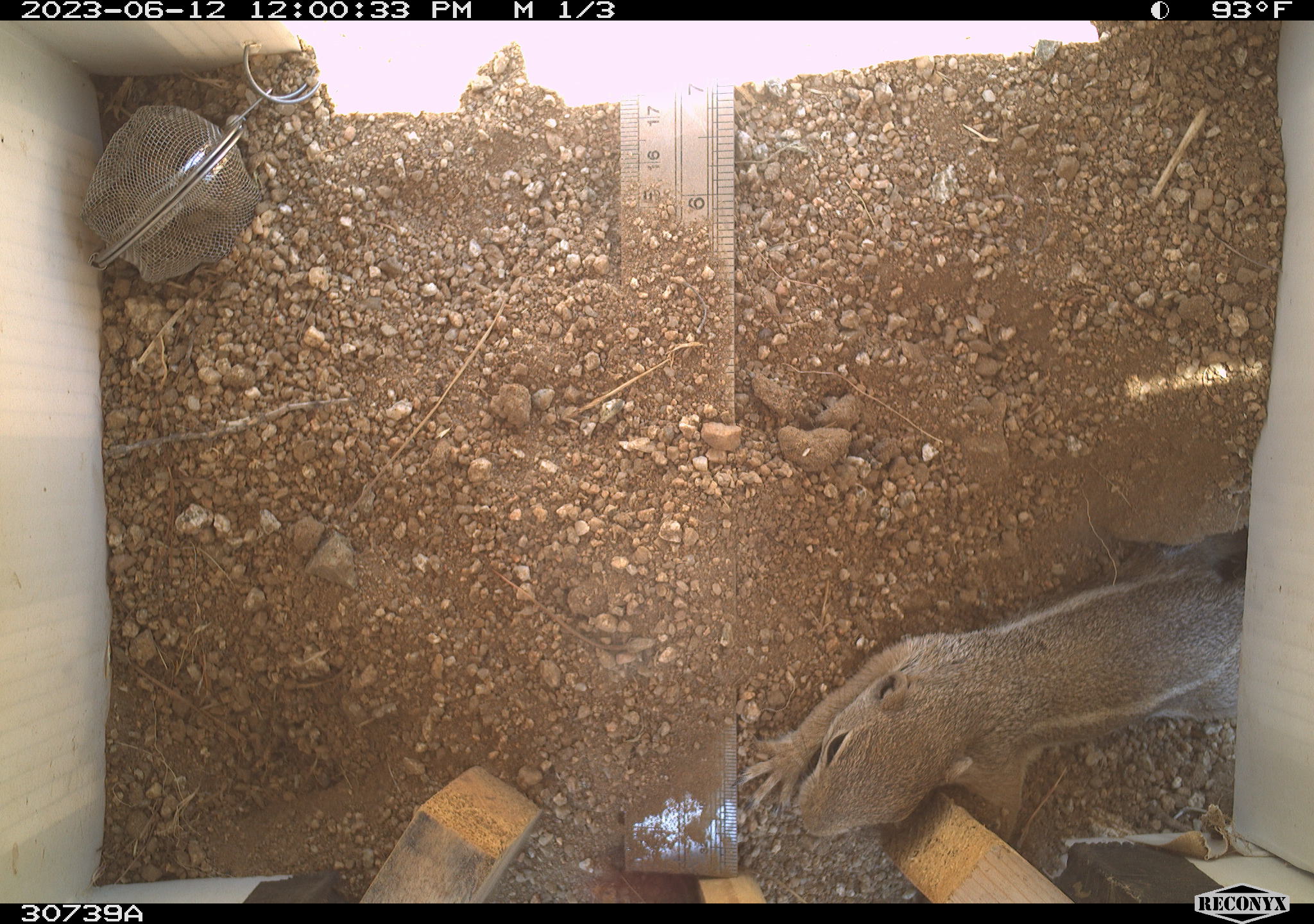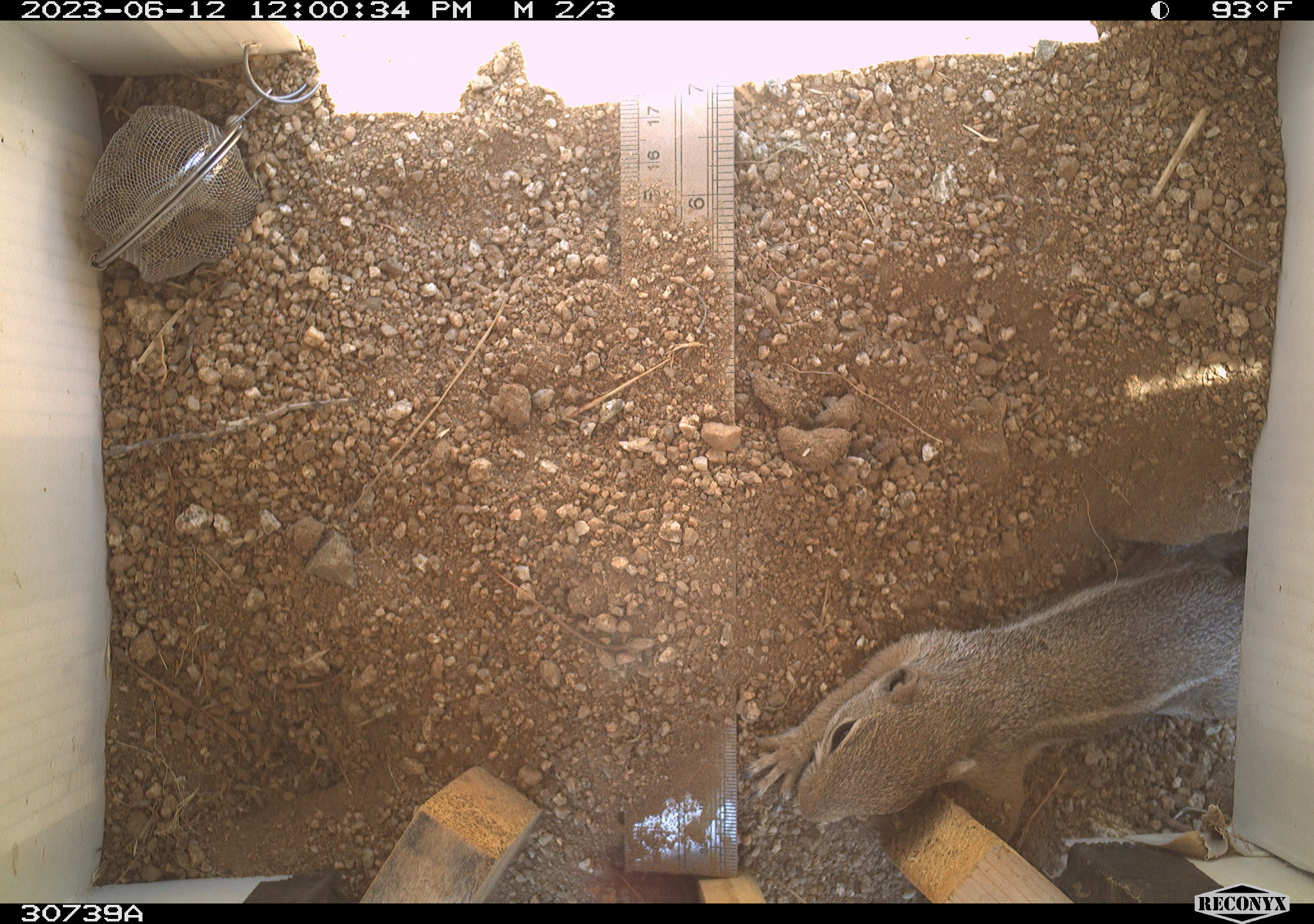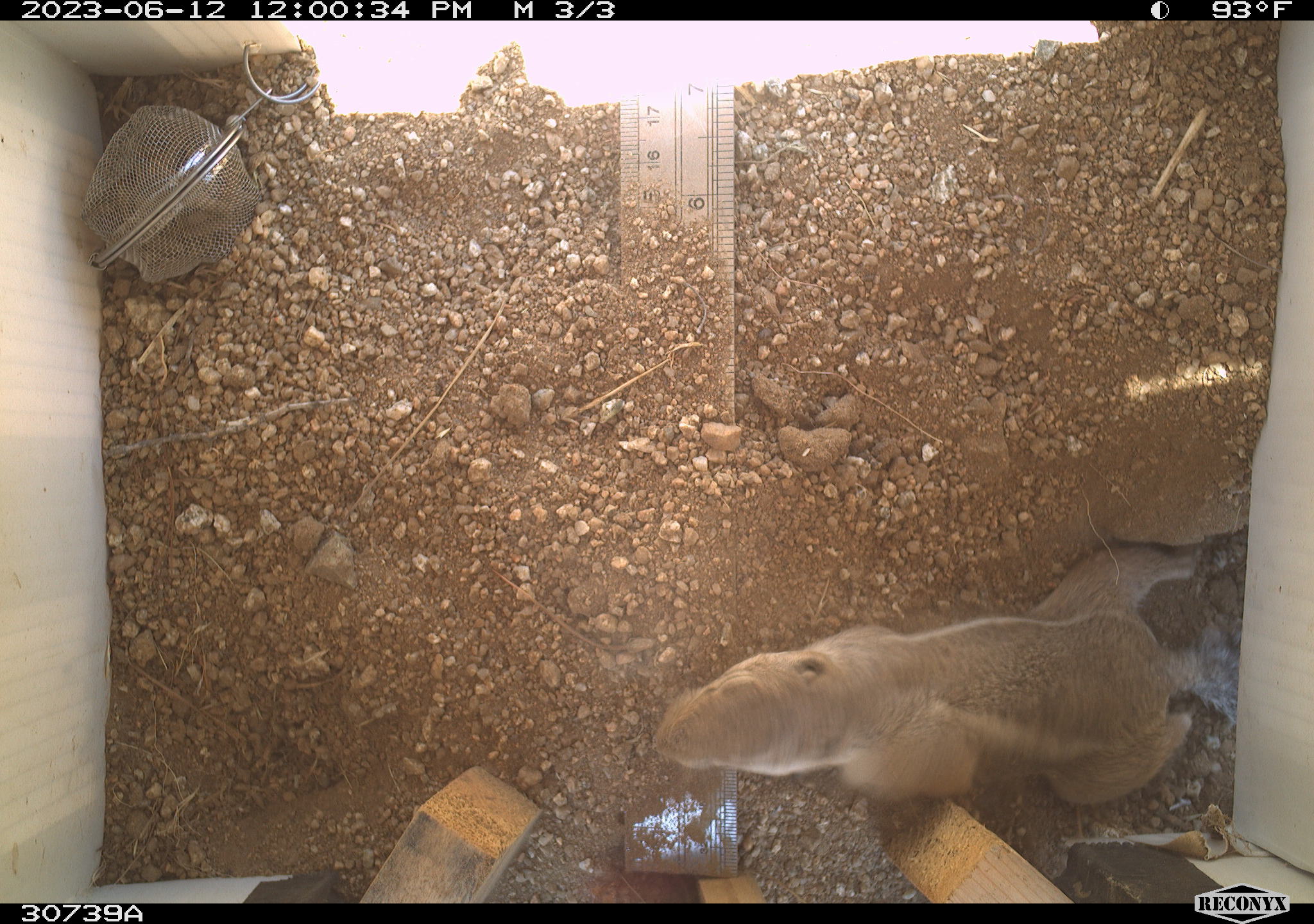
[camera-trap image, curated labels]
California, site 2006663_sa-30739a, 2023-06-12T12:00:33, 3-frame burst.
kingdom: Animalia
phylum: Chordata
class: Mammalia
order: Rodentia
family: Sciuridae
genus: Ammospermophilus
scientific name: Ammospermophilus leucurus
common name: white-tailed antelope squirrel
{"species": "white-tailed antelope squirrel (Ammospermophilus leucurus)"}